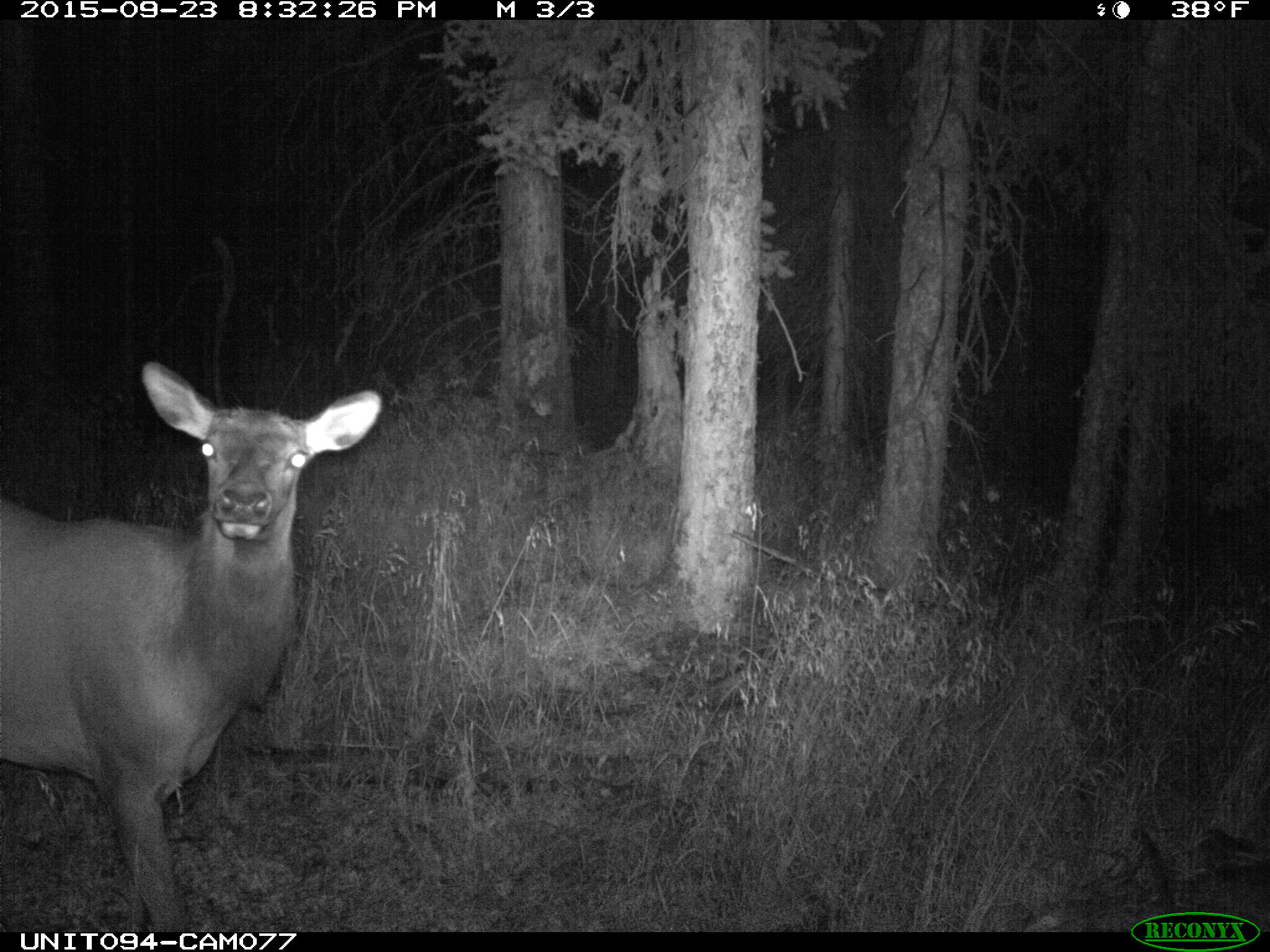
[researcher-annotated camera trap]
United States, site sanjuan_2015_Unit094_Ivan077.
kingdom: Animalia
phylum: Chordata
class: Mammalia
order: Artiodactyla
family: Cervidae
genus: Cervus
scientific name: Cervus elaphus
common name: red deer